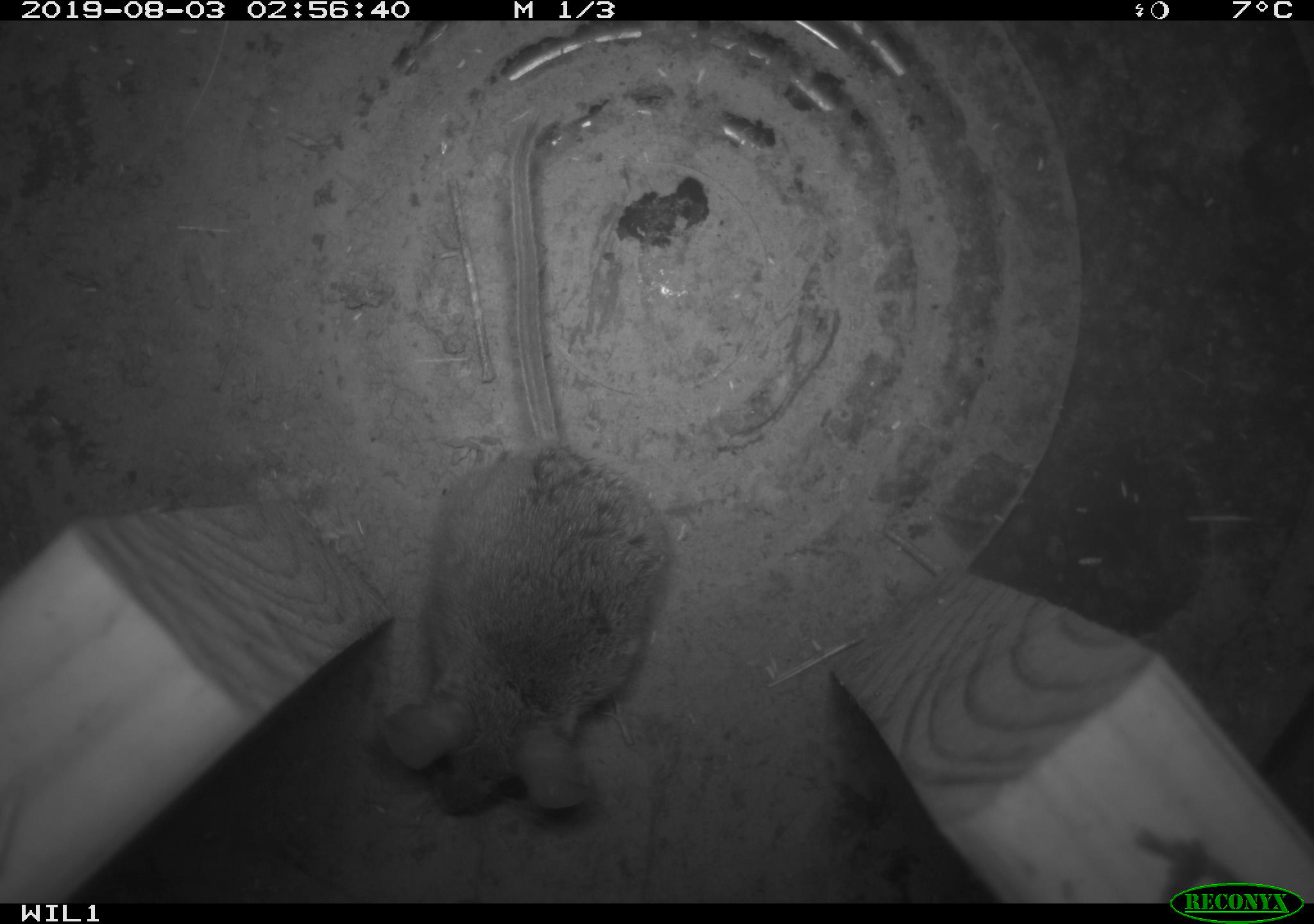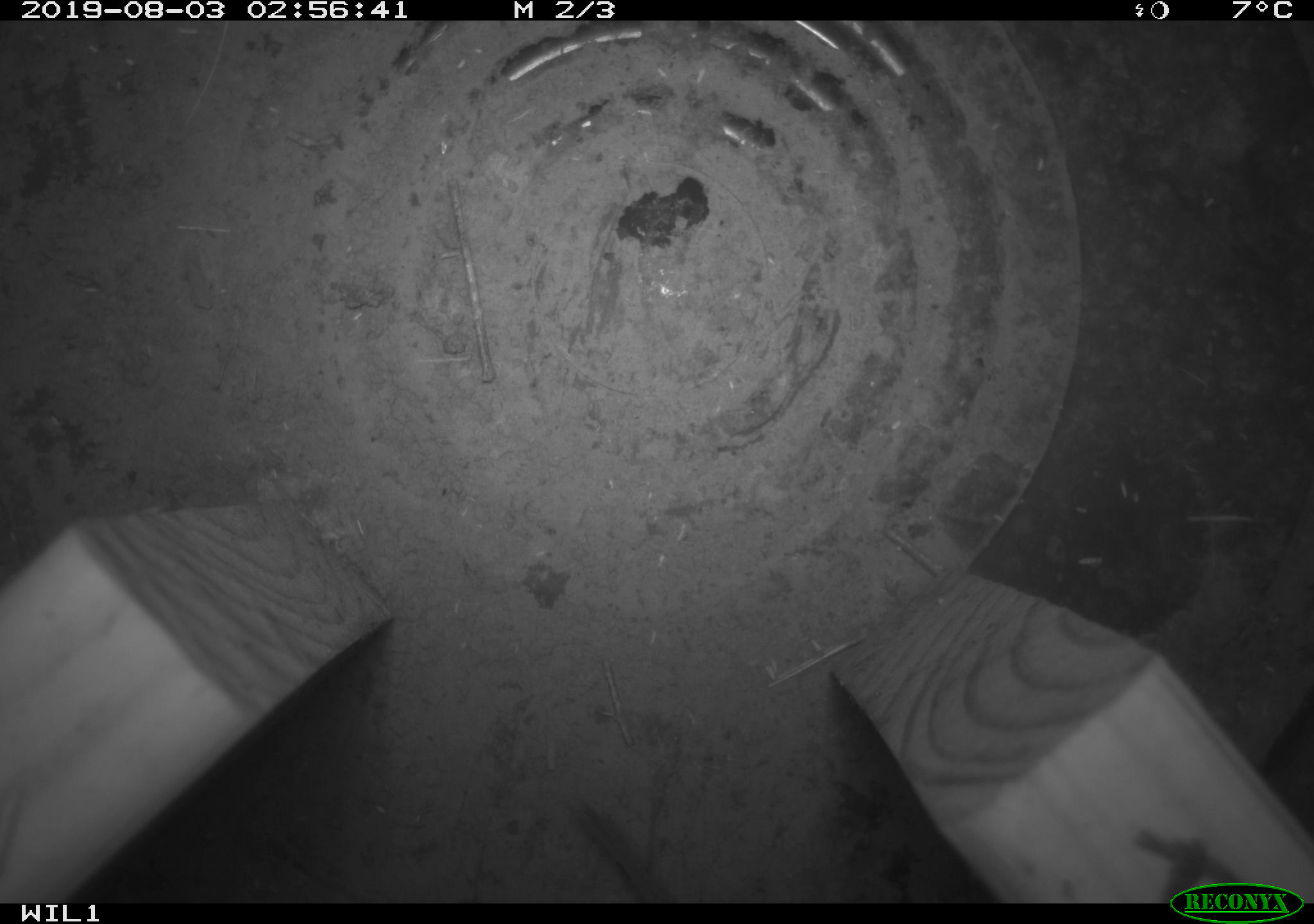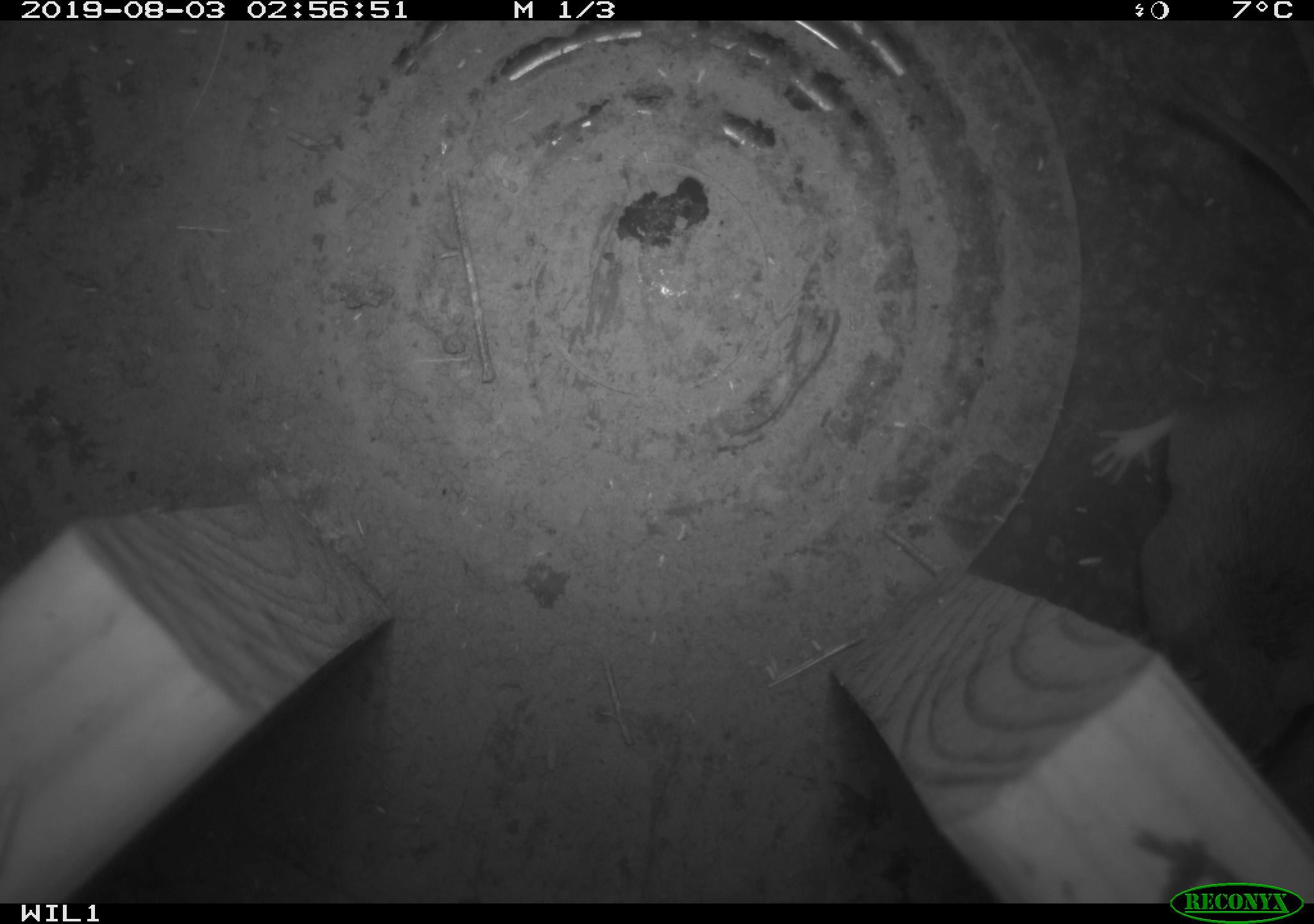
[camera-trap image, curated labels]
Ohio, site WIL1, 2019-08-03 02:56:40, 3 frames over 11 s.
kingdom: Animalia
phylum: Chordata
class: Mammalia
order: Rodentia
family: Cricetidae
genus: Peromyscus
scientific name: Peromyscus leucopus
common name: white-footed mouse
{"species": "white-footed mouse (Peromyscus leucopus)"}